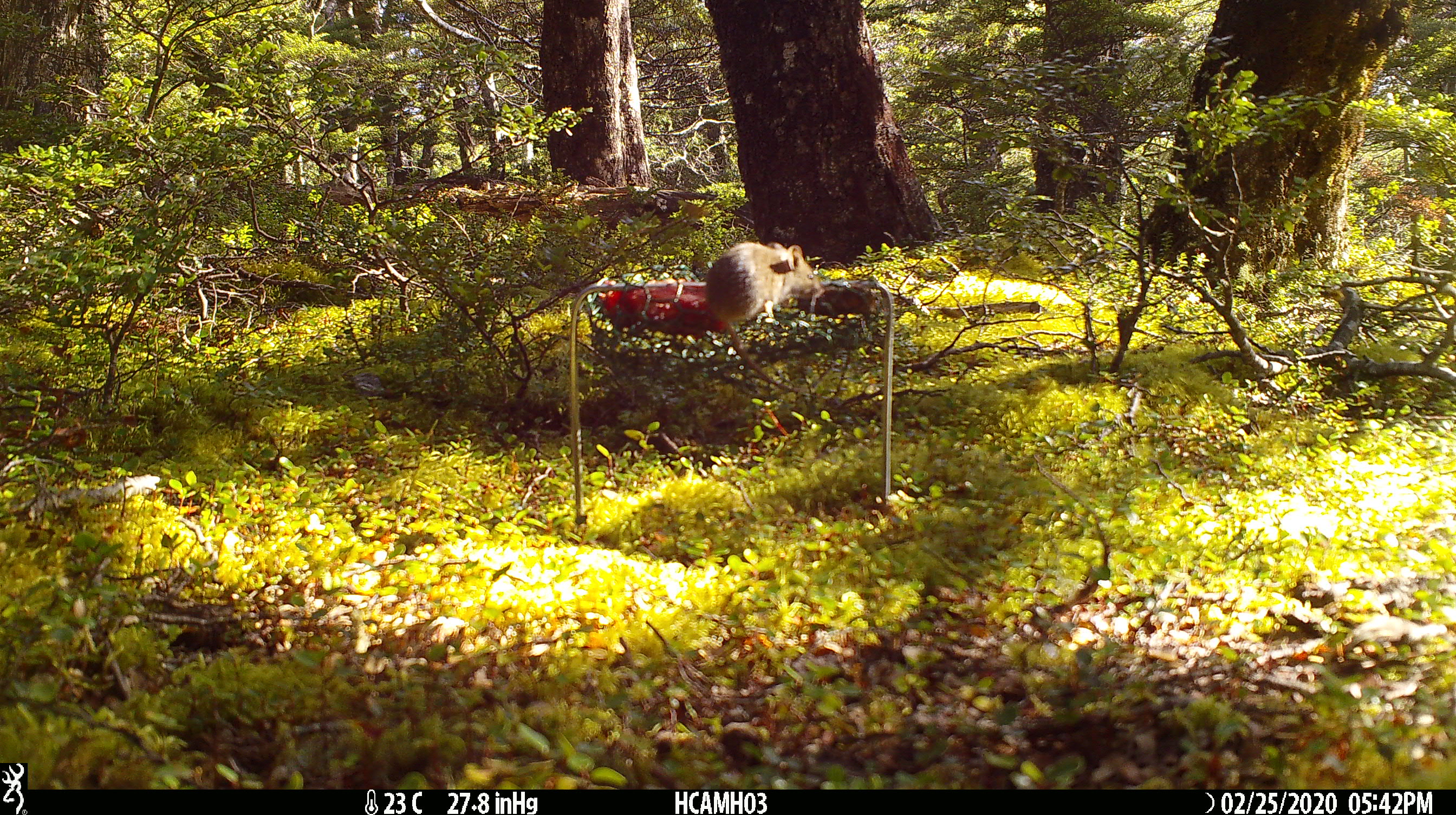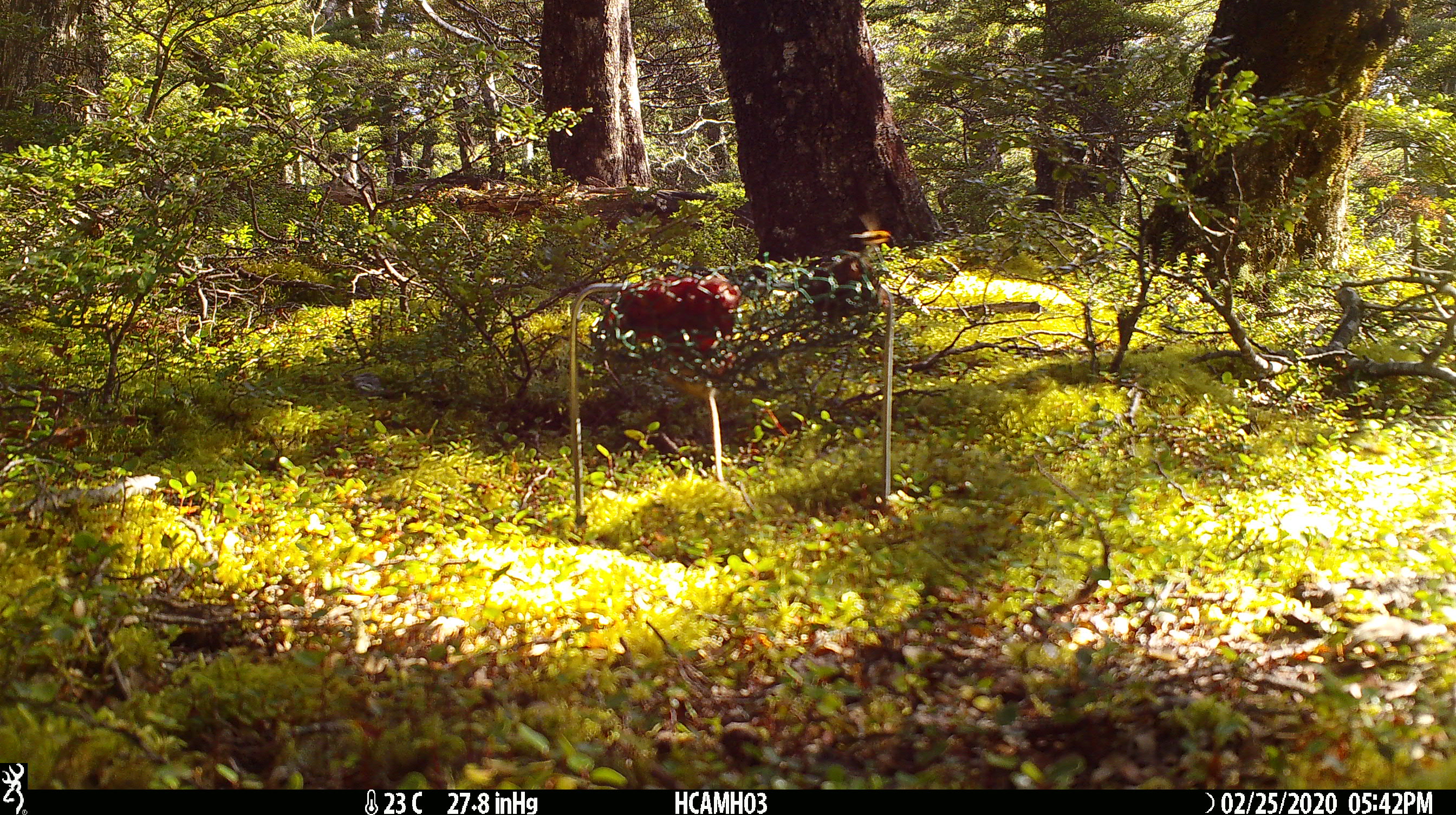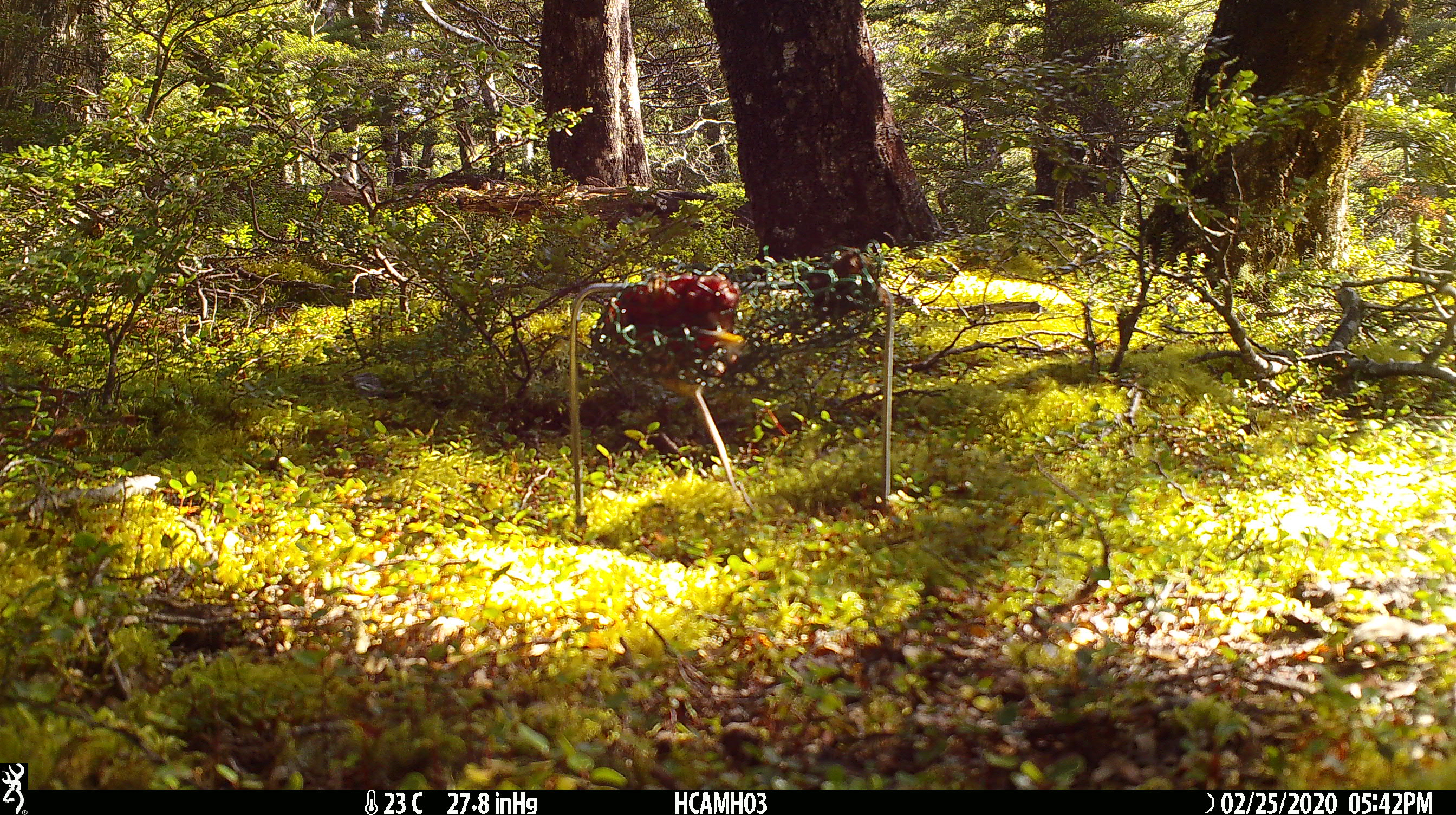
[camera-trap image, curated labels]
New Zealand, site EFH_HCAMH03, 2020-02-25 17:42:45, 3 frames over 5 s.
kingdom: Animalia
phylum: Chordata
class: Mammalia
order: Rodentia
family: Muridae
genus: Mus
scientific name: Mus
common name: mouse